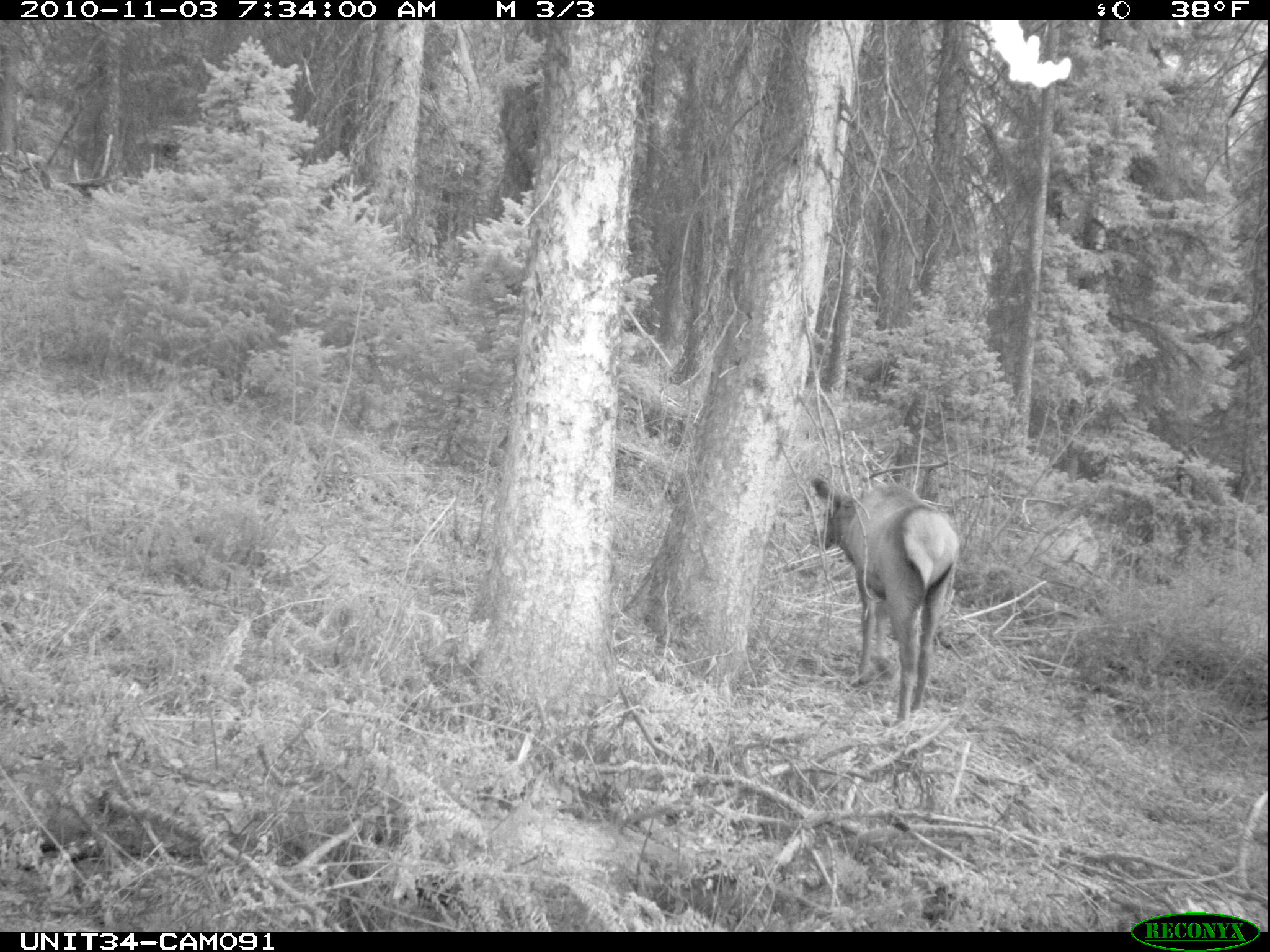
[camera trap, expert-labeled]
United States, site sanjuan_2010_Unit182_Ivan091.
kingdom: Animalia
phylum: Chordata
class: Mammalia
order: Artiodactyla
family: Cervidae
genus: Cervus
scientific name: Cervus elaphus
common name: red deer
Cervus elaphus (red deer).